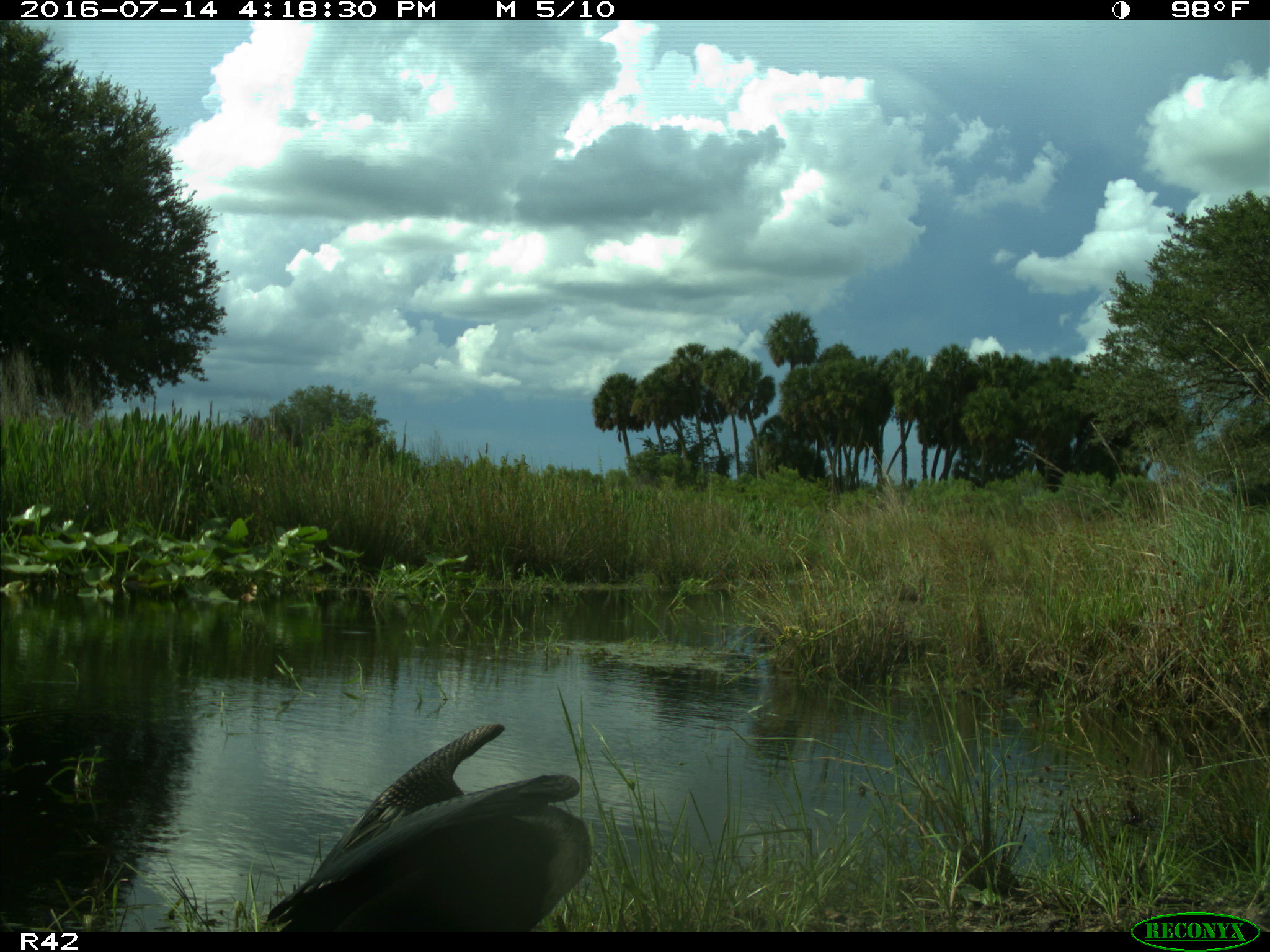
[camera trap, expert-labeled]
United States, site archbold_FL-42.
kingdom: Animalia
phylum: Chordata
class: Aves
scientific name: Aves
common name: birds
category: unidentified bird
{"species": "unidentified bird (birds) (Aves)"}